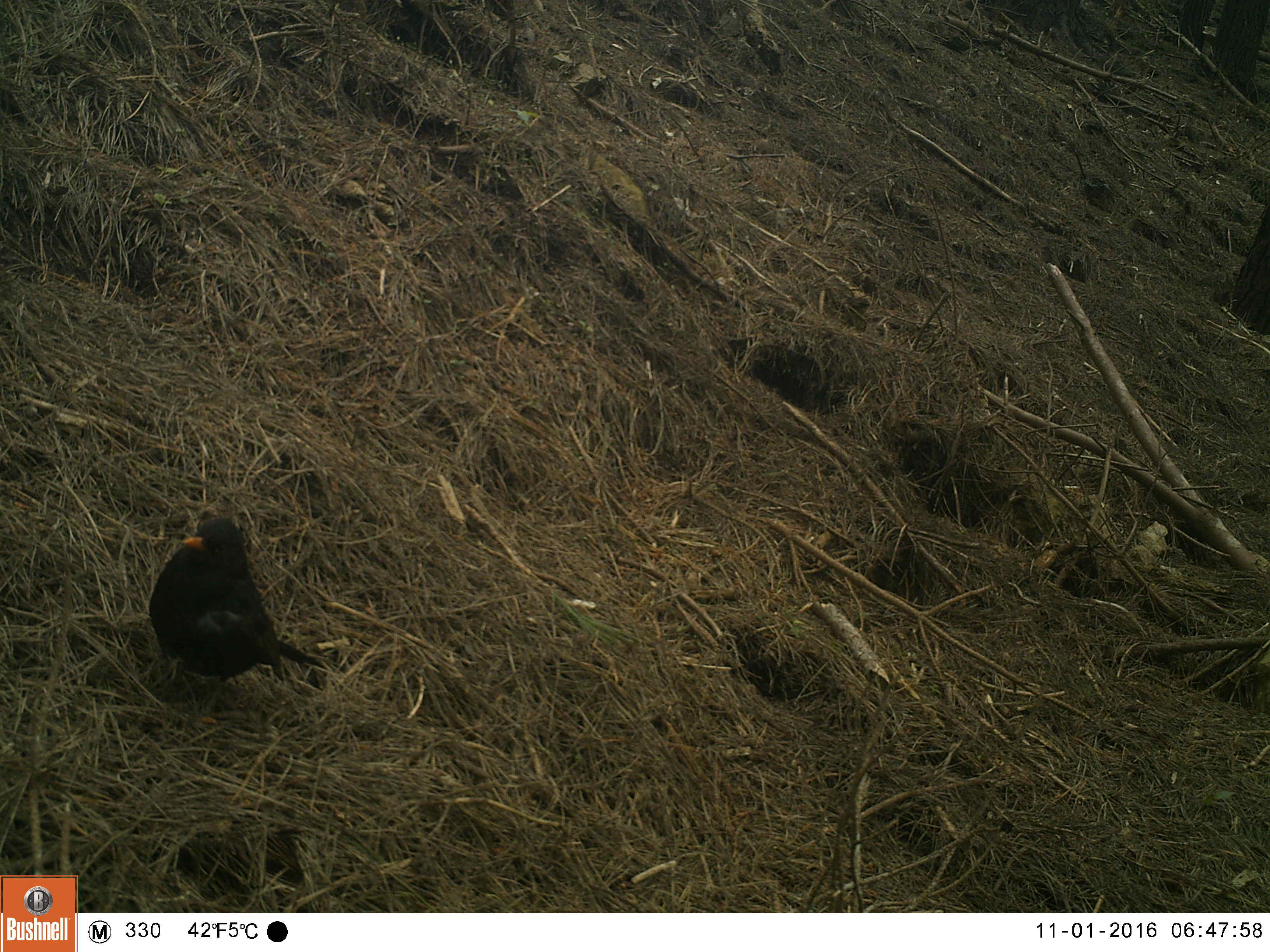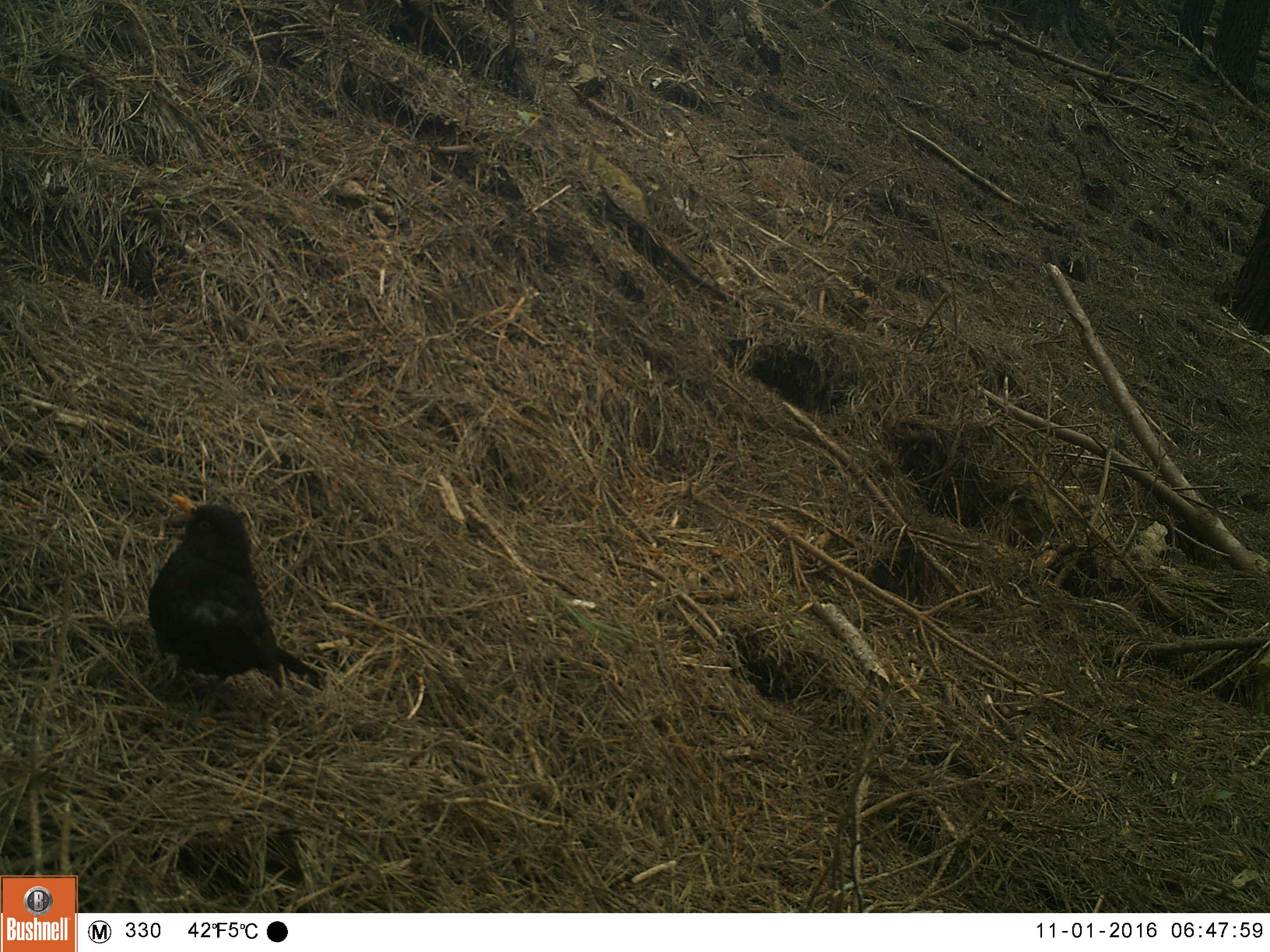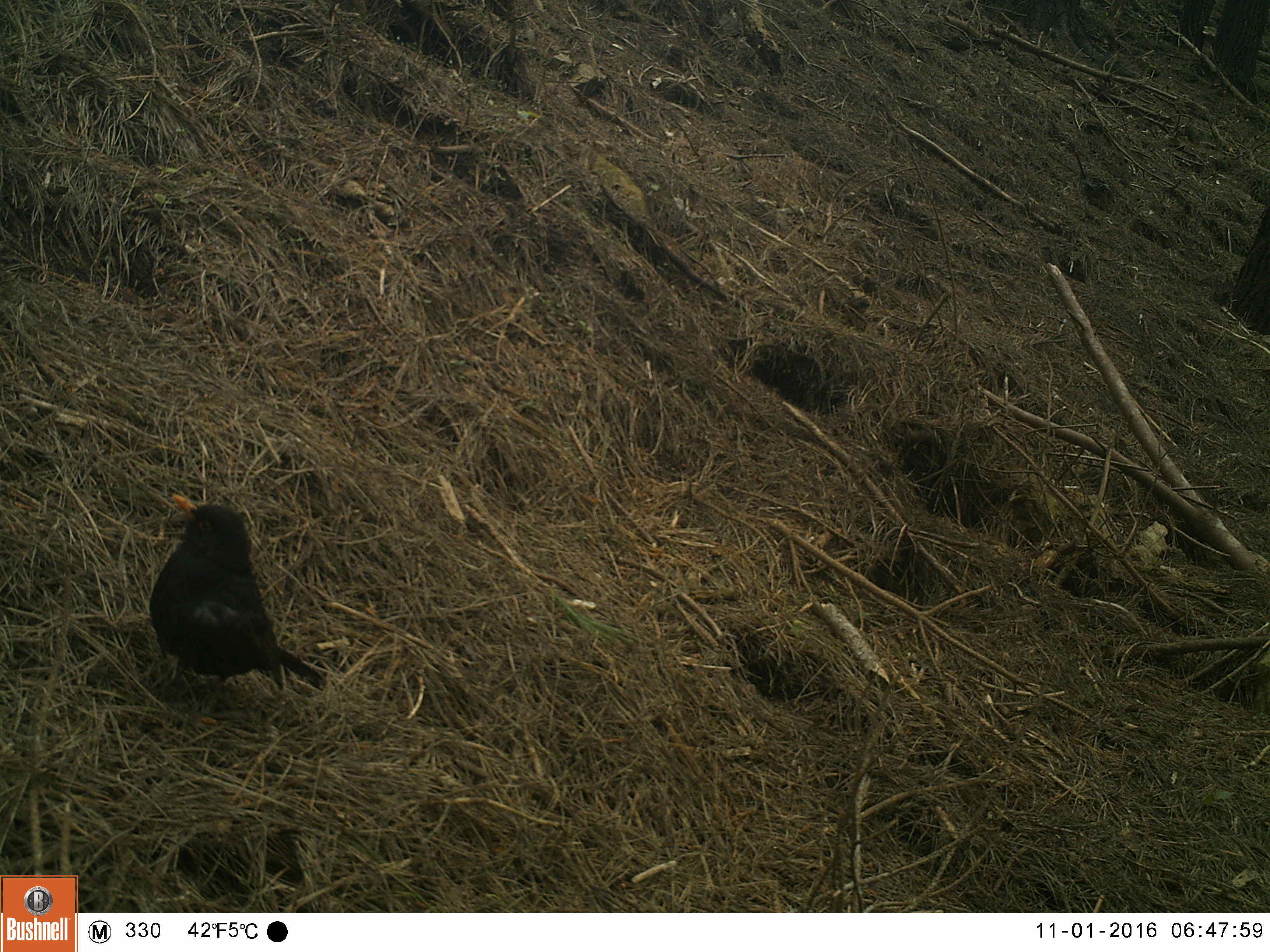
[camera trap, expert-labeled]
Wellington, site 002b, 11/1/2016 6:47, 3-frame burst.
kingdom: Animalia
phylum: Chordata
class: Aves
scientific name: Aves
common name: bird